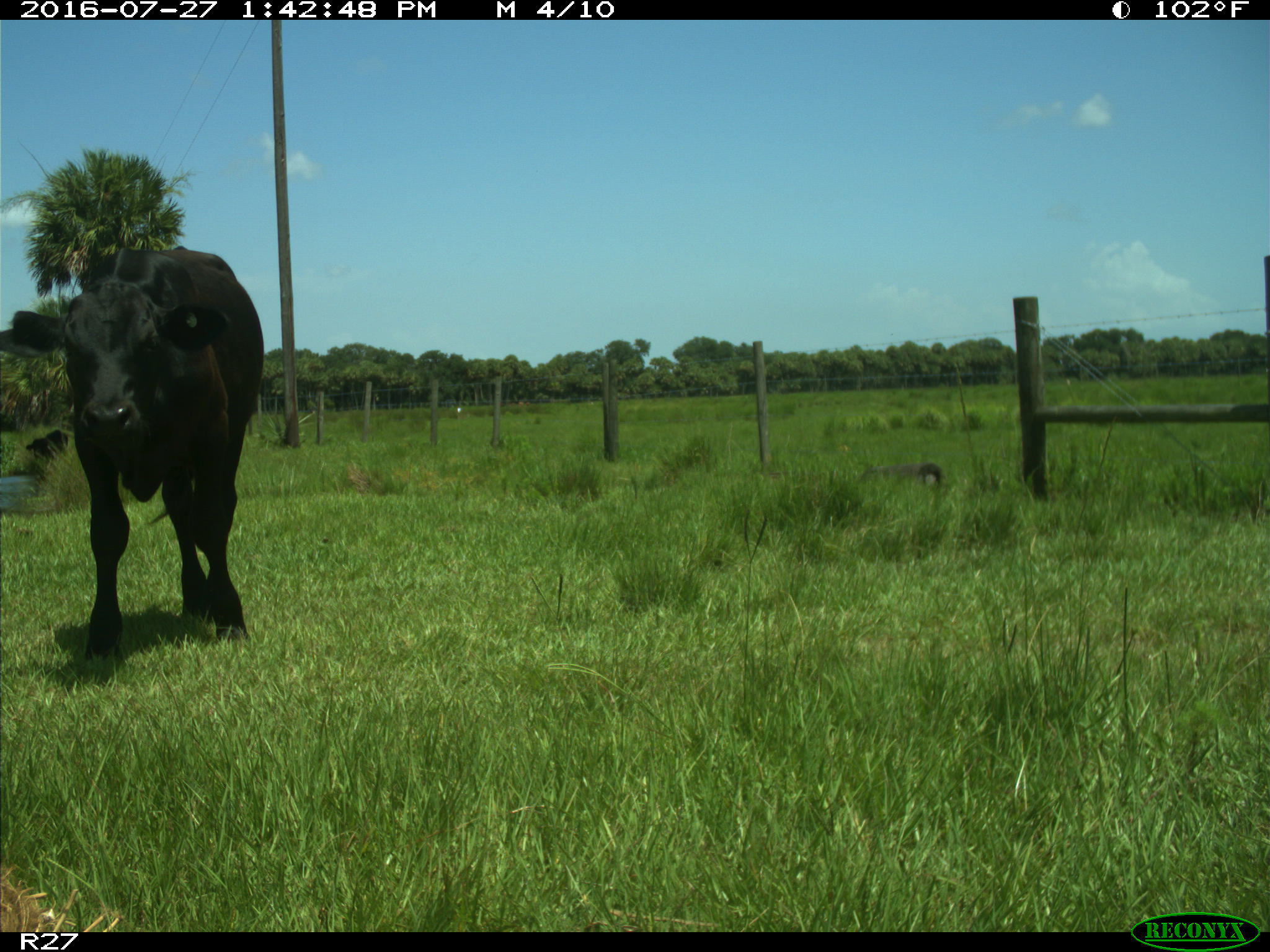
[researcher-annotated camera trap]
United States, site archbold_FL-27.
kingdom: Animalia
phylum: Chordata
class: Mammalia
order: Artiodactyla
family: Bovidae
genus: Bos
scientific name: Bos taurus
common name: domestic cow